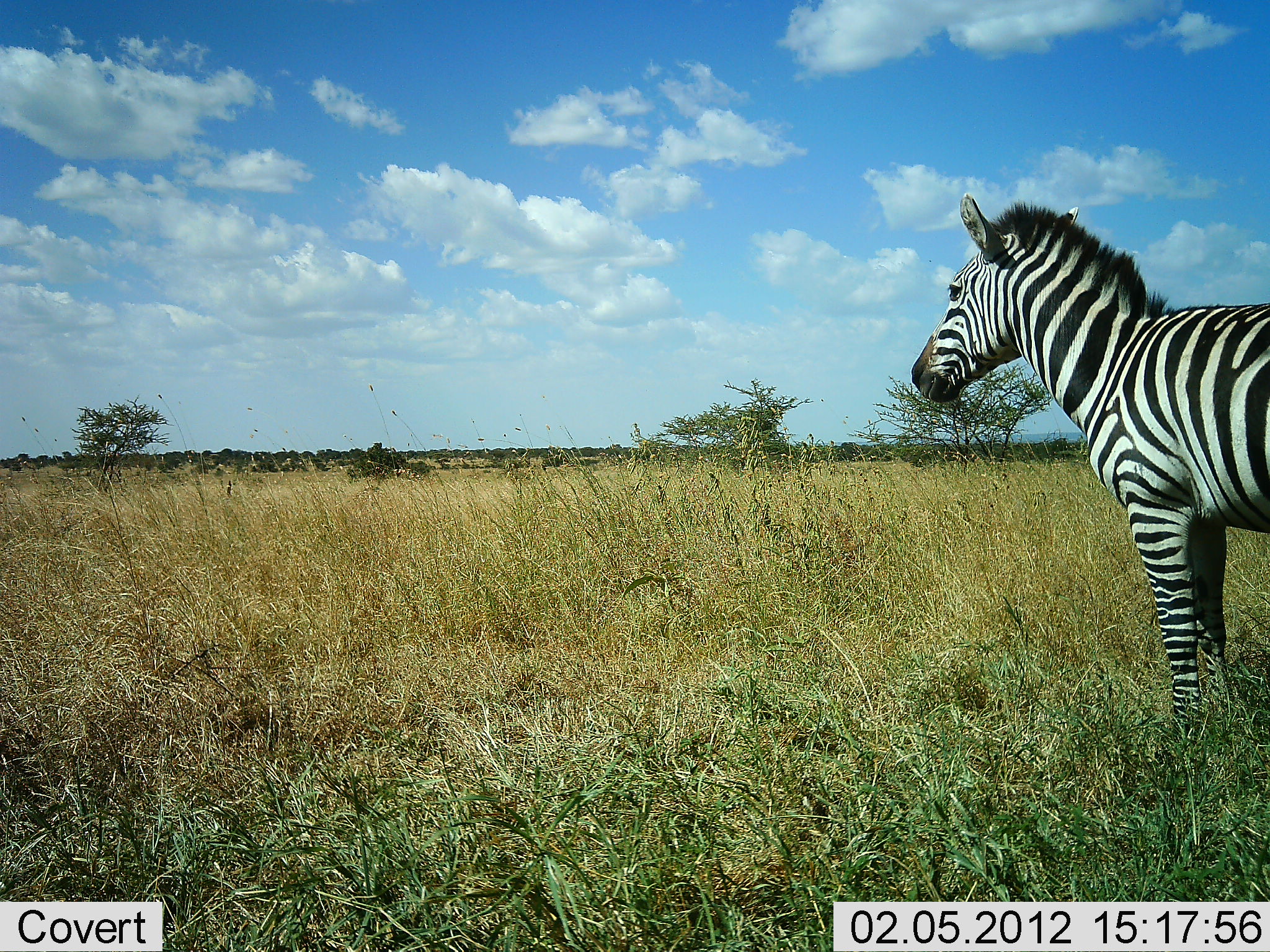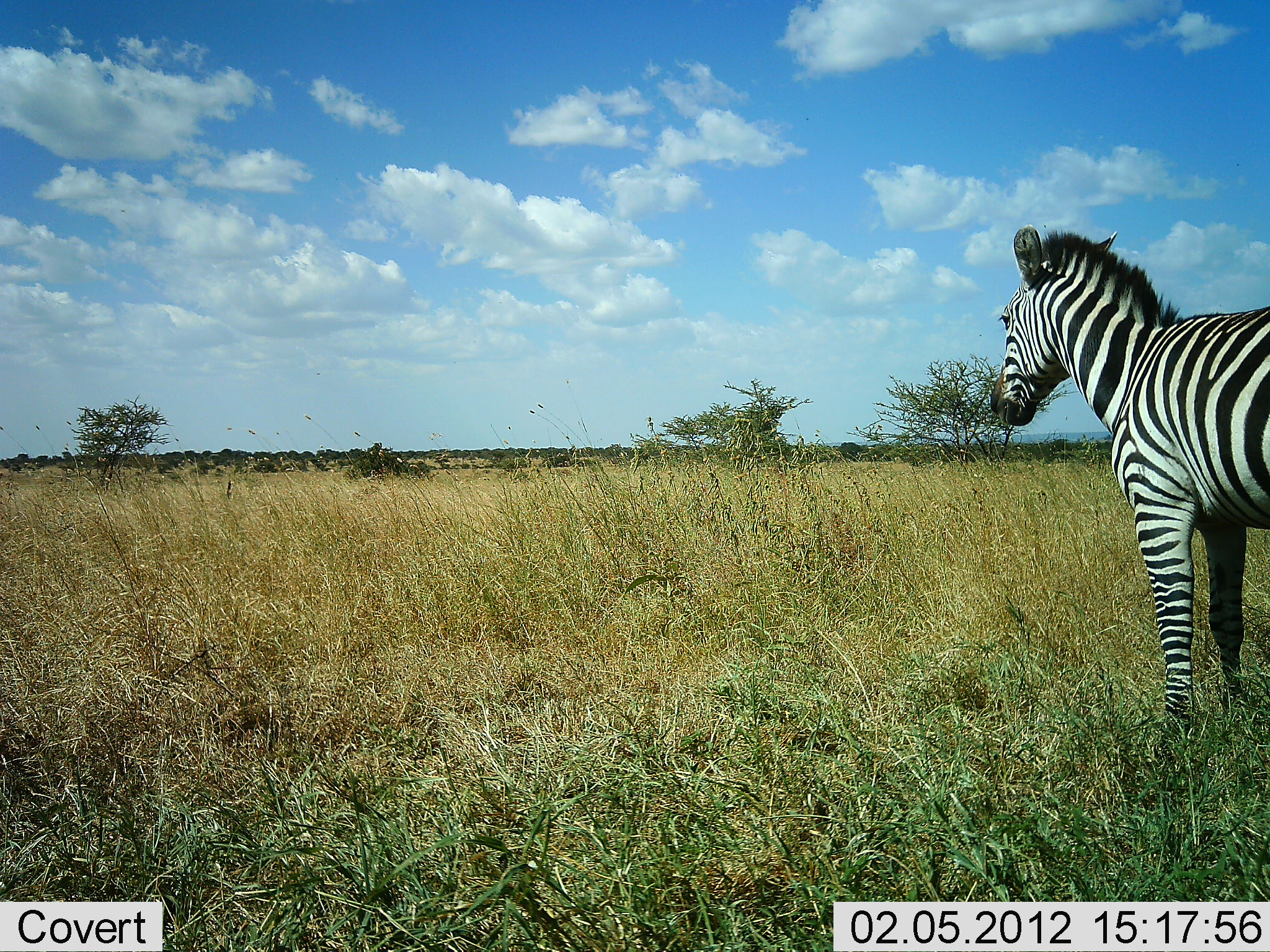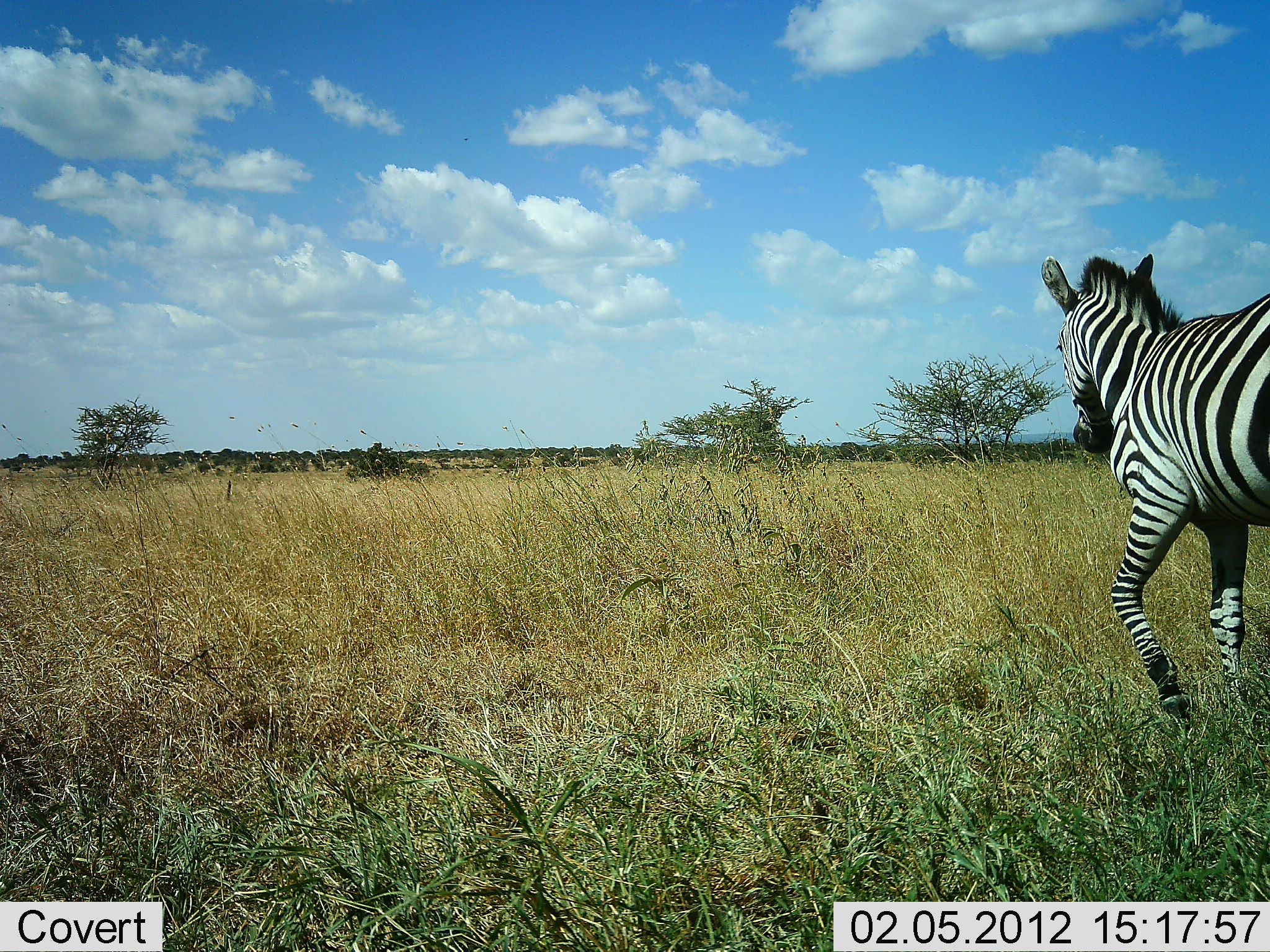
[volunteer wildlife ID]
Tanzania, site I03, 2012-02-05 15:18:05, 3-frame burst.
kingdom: Animalia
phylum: Chordata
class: Mammalia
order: Perissodactyla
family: Equidae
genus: Equus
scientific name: Equus quagga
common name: plains zebra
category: zebra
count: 1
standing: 88%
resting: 0%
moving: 16%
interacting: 0%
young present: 0%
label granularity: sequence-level